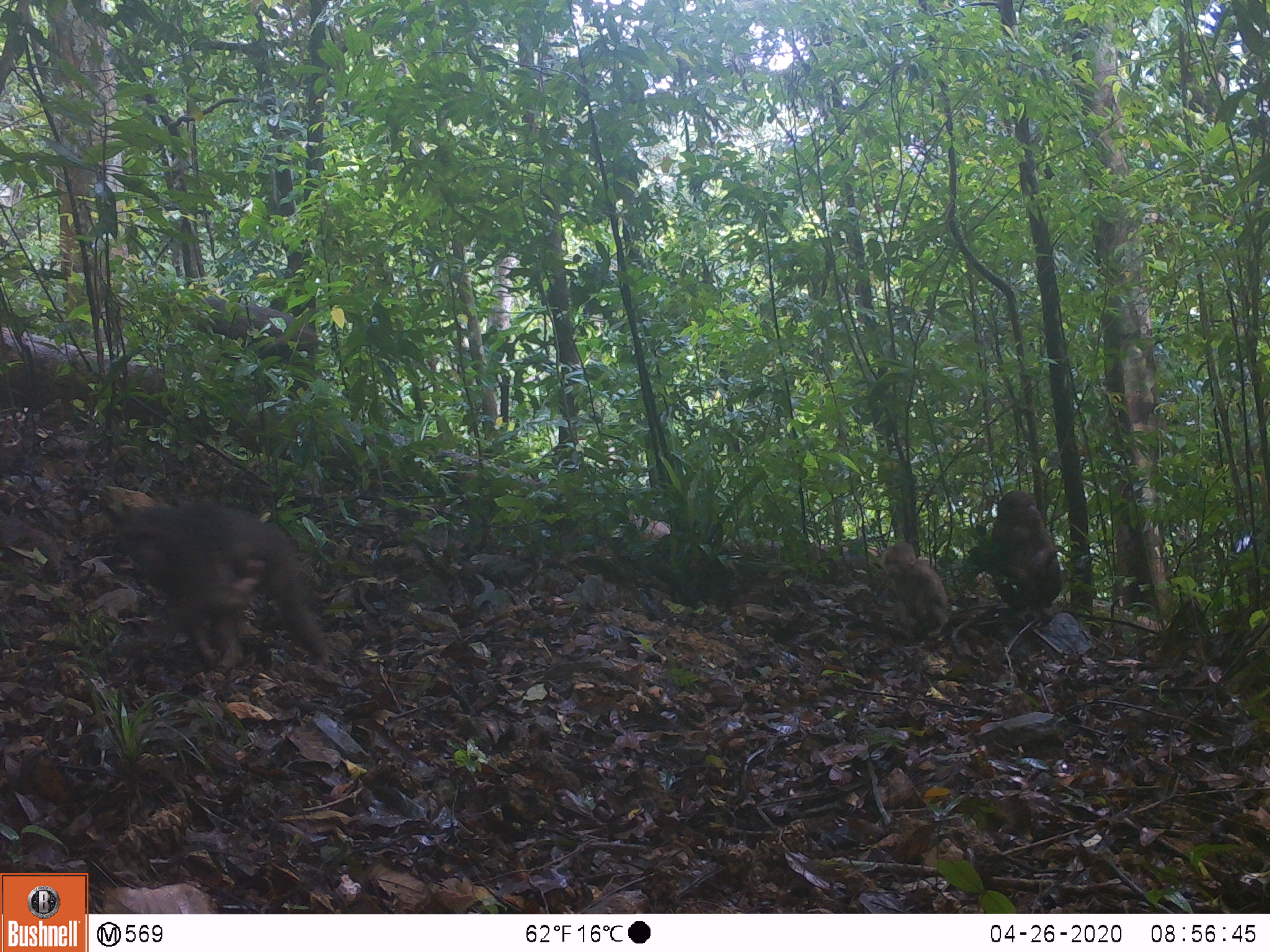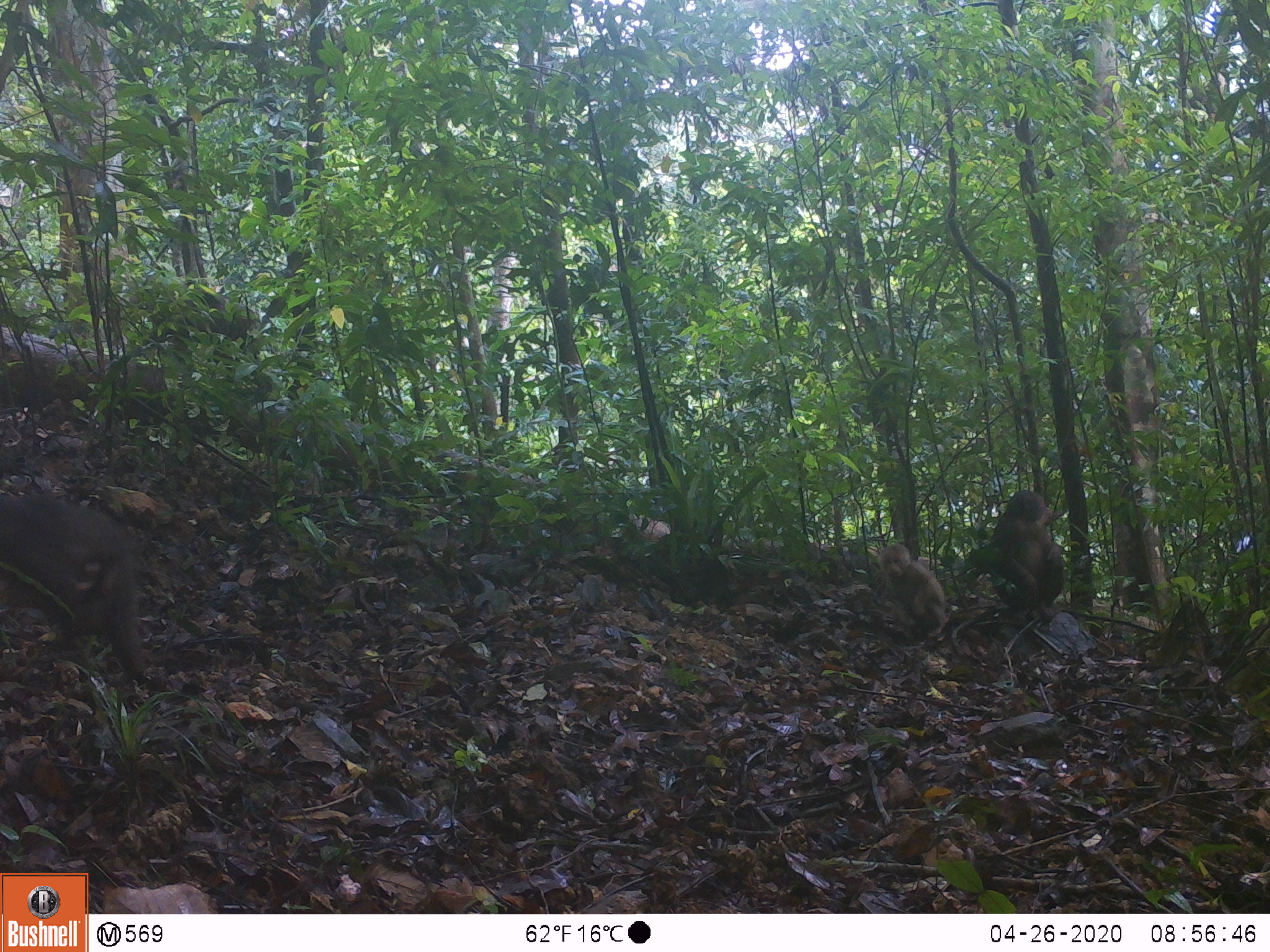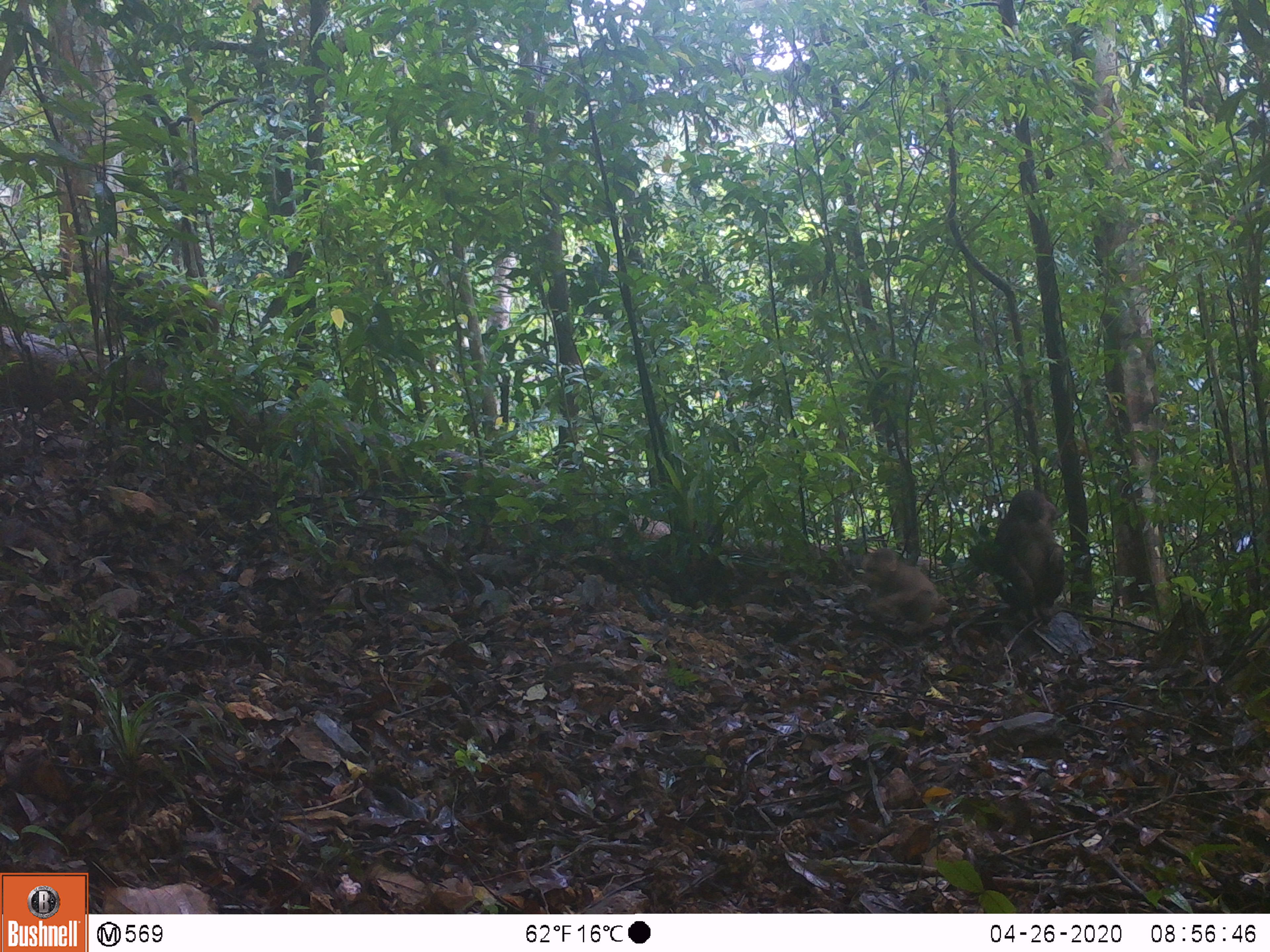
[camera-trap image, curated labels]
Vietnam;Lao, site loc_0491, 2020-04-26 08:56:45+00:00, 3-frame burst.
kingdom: Animalia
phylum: Chordata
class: Mammalia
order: Primates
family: Cercopithecidae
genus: Macaca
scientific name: Macaca arctoides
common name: stump-tailed macaque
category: stump tailed macaque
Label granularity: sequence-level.